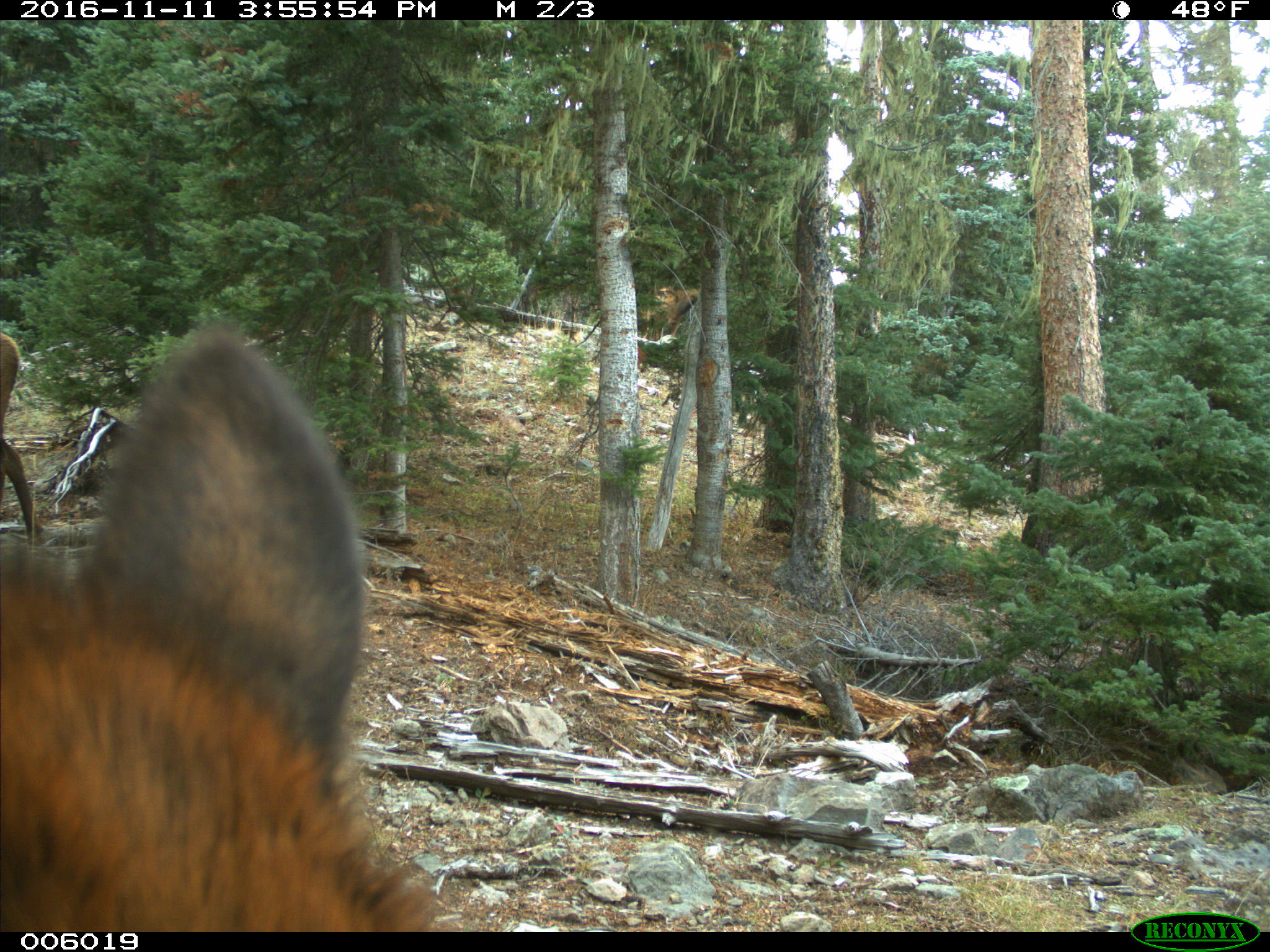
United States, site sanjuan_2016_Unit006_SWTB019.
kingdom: Animalia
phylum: Chordata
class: Mammalia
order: Artiodactyla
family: Cervidae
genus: Cervus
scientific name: Cervus elaphus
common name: red deer